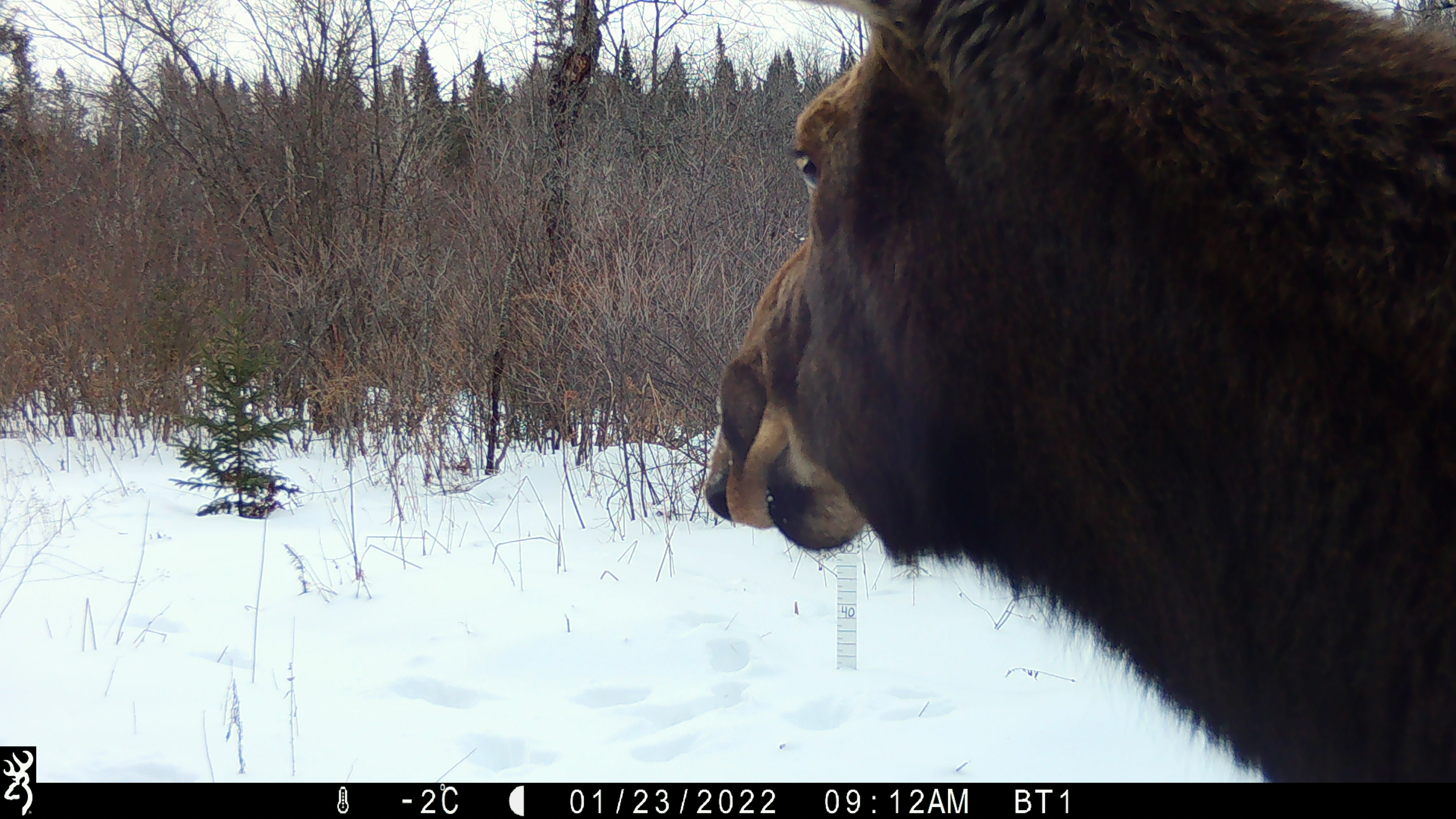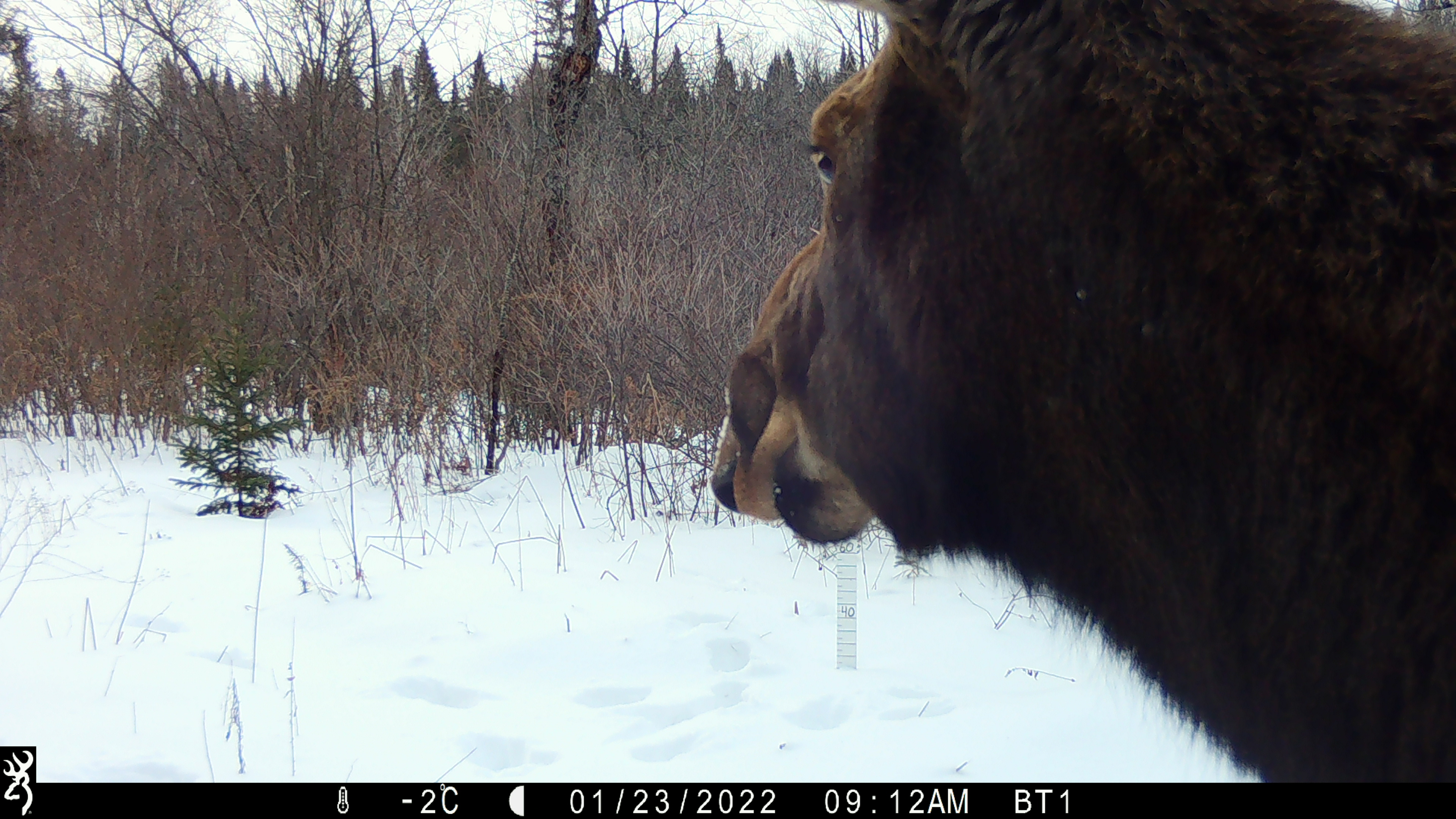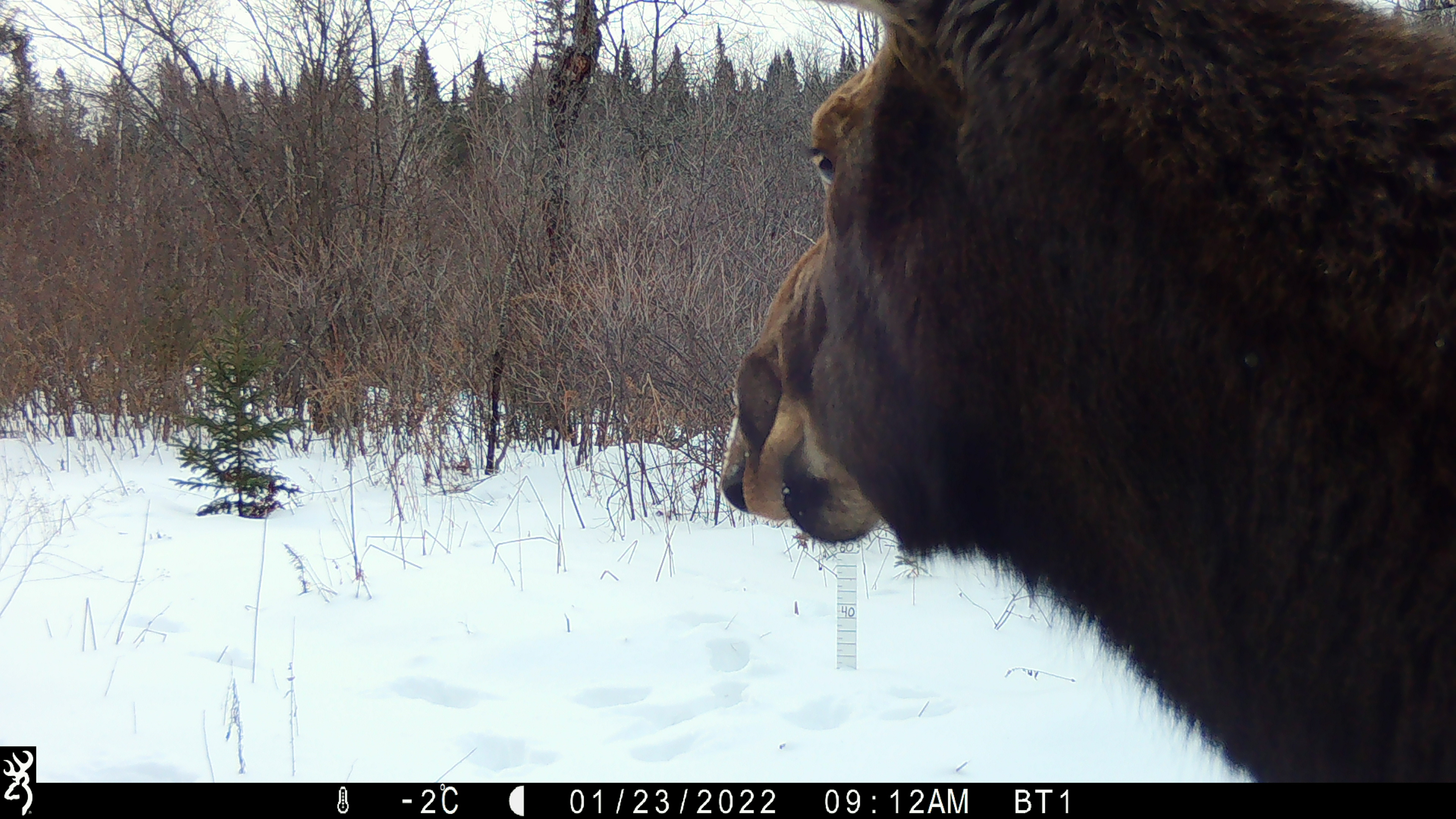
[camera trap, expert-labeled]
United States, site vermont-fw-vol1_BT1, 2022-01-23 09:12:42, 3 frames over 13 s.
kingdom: Animalia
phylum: Chordata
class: Mammalia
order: Artiodactyla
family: Cervidae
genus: Alces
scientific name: Alces alces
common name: moose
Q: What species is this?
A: Moose (Alces alces).